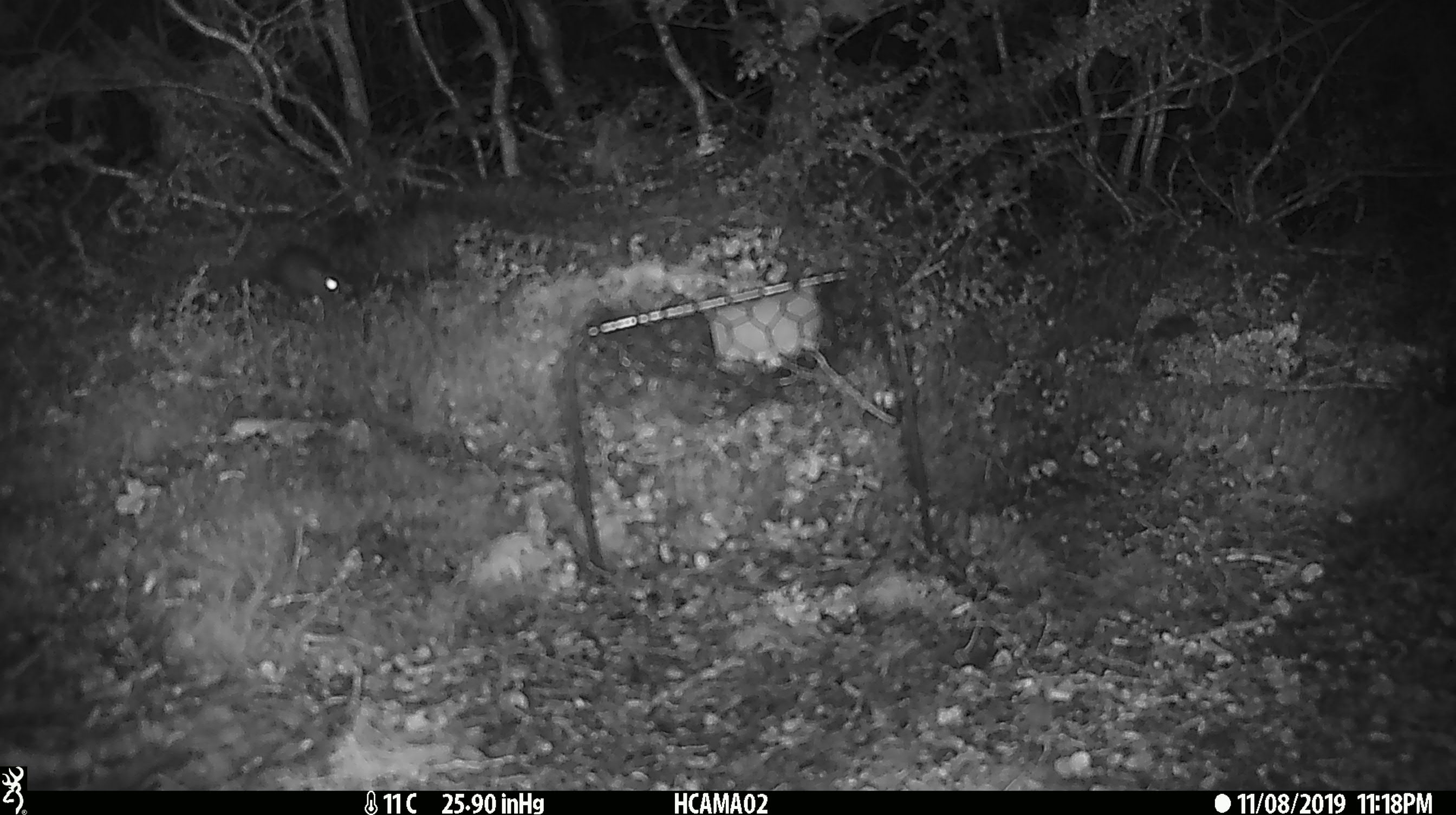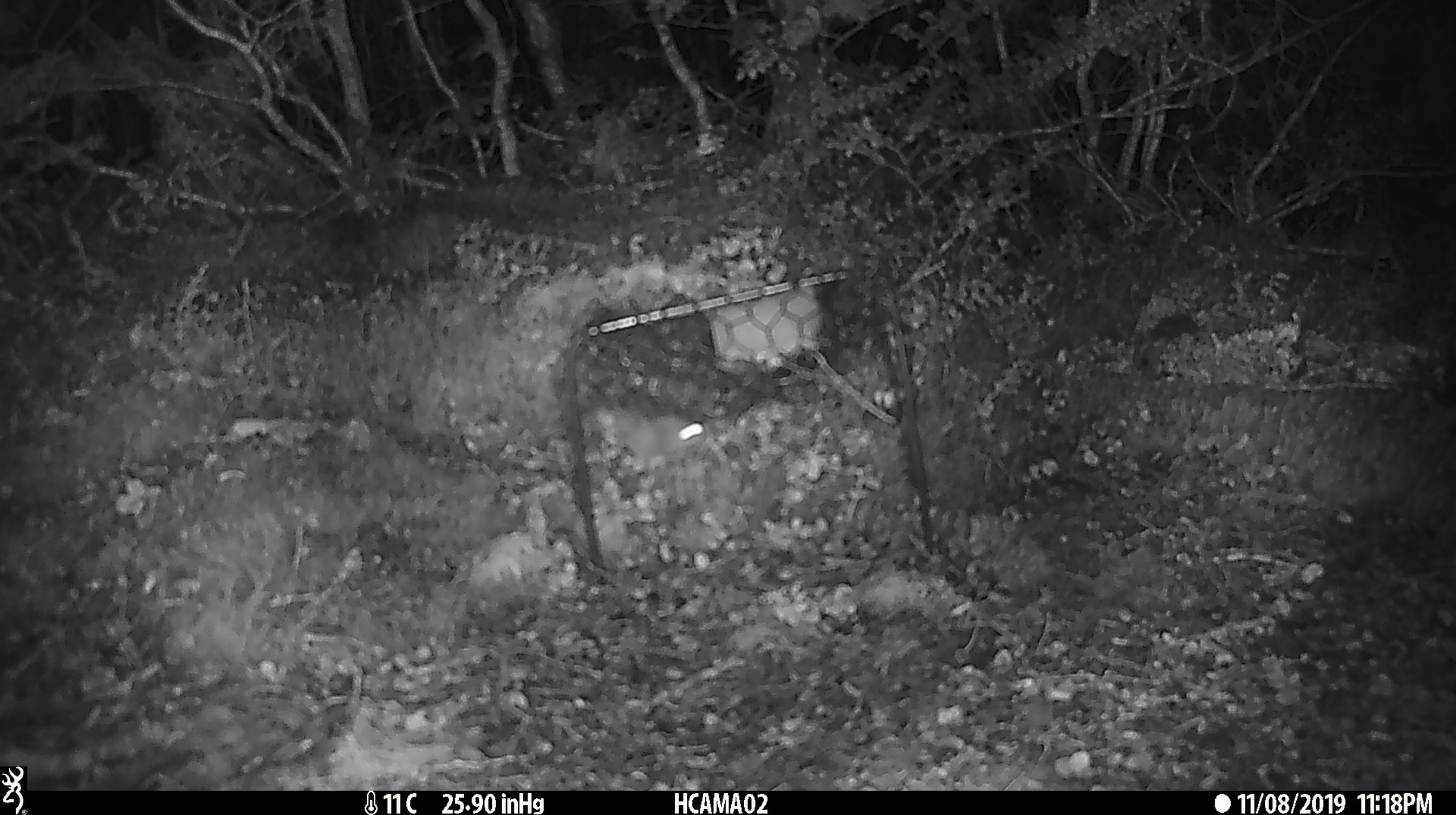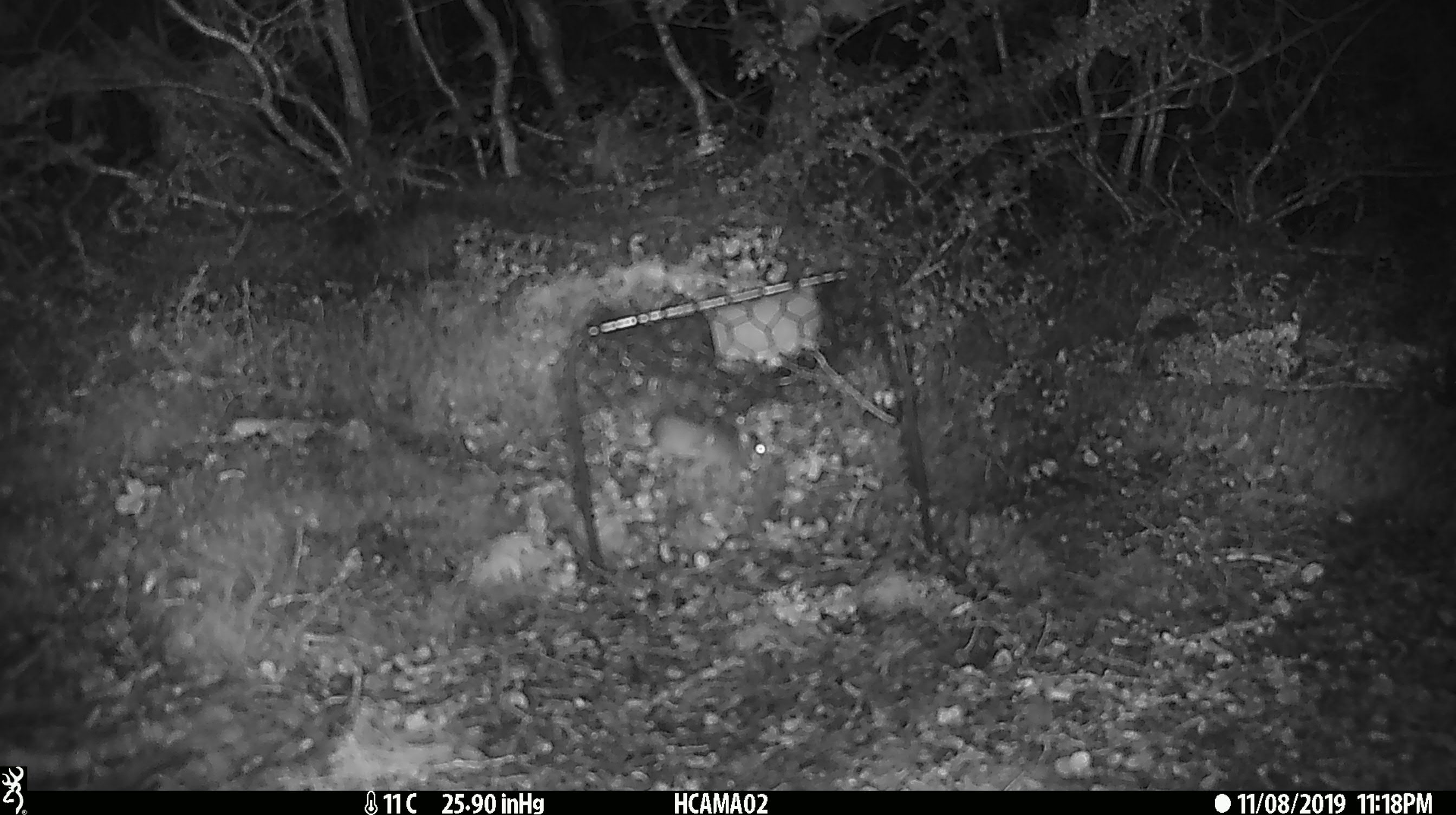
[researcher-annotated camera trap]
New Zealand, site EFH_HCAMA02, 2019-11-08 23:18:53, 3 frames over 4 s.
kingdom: Animalia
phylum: Chordata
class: Mammalia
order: Rodentia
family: Muridae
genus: Mus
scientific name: Mus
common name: mouse